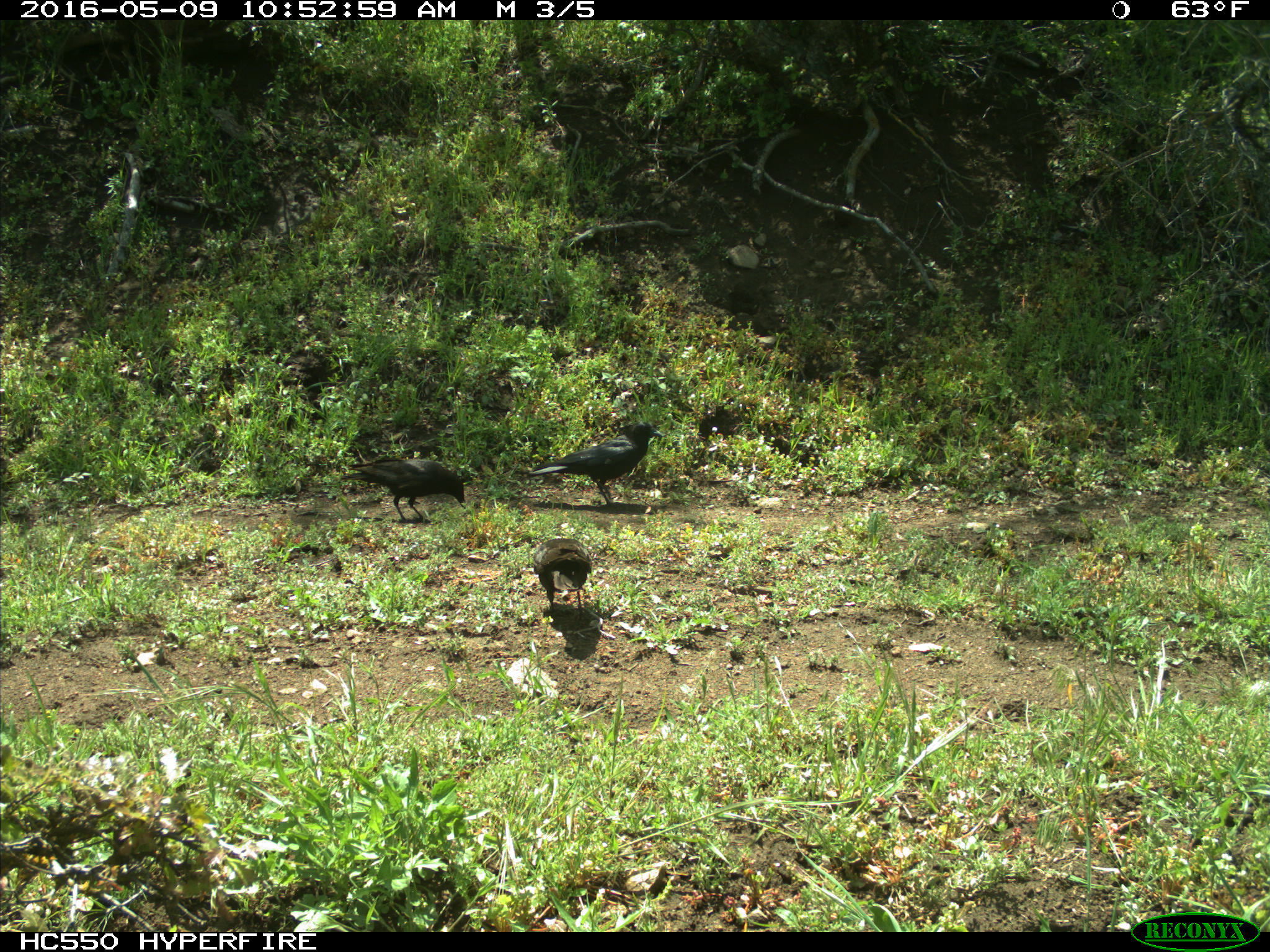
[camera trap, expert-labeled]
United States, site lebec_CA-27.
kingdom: Animalia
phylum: Chordata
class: Aves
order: Passeriformes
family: Corvidae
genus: Corvus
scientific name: Corvus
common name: crows and ravens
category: unidentified corvus